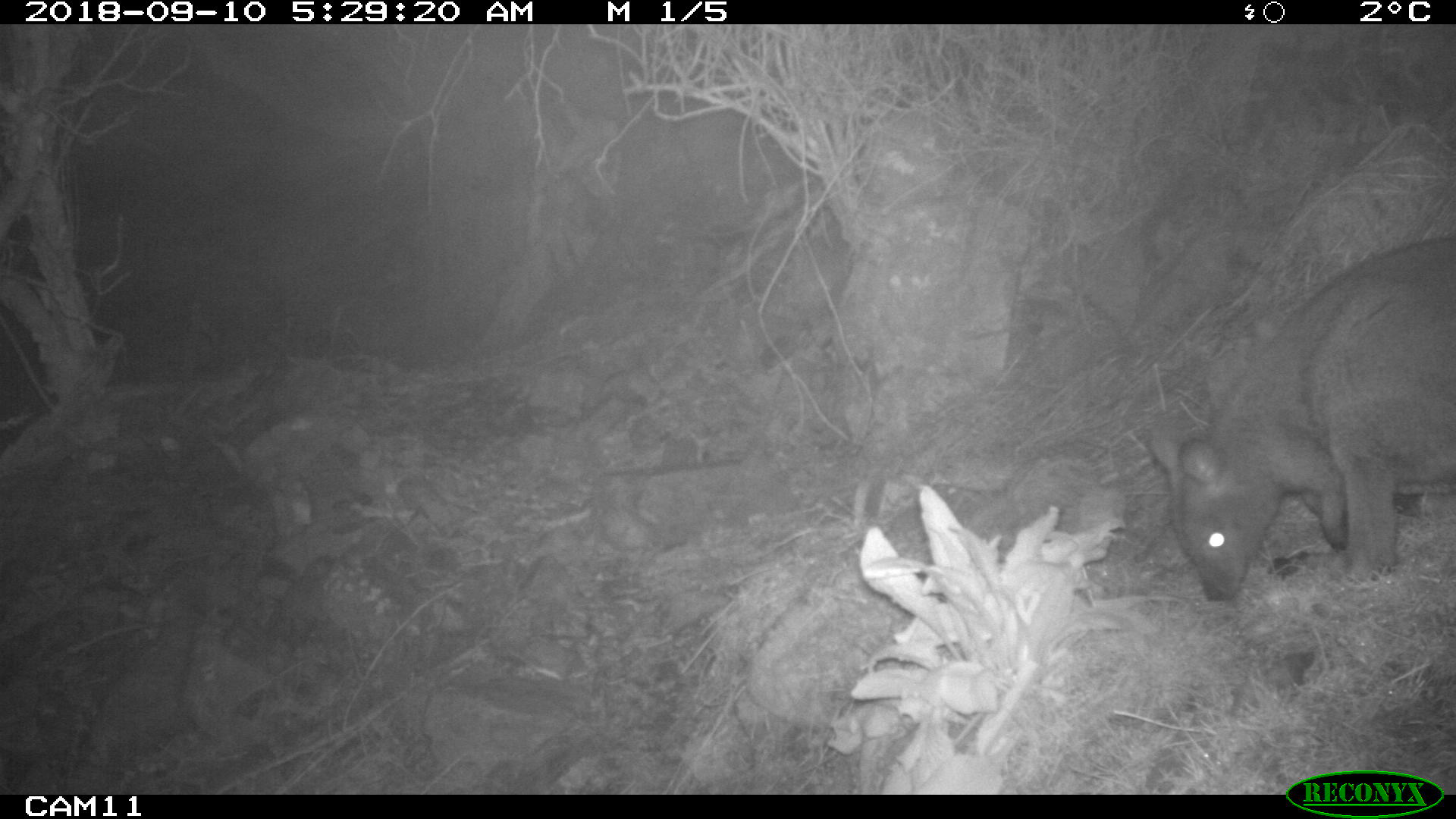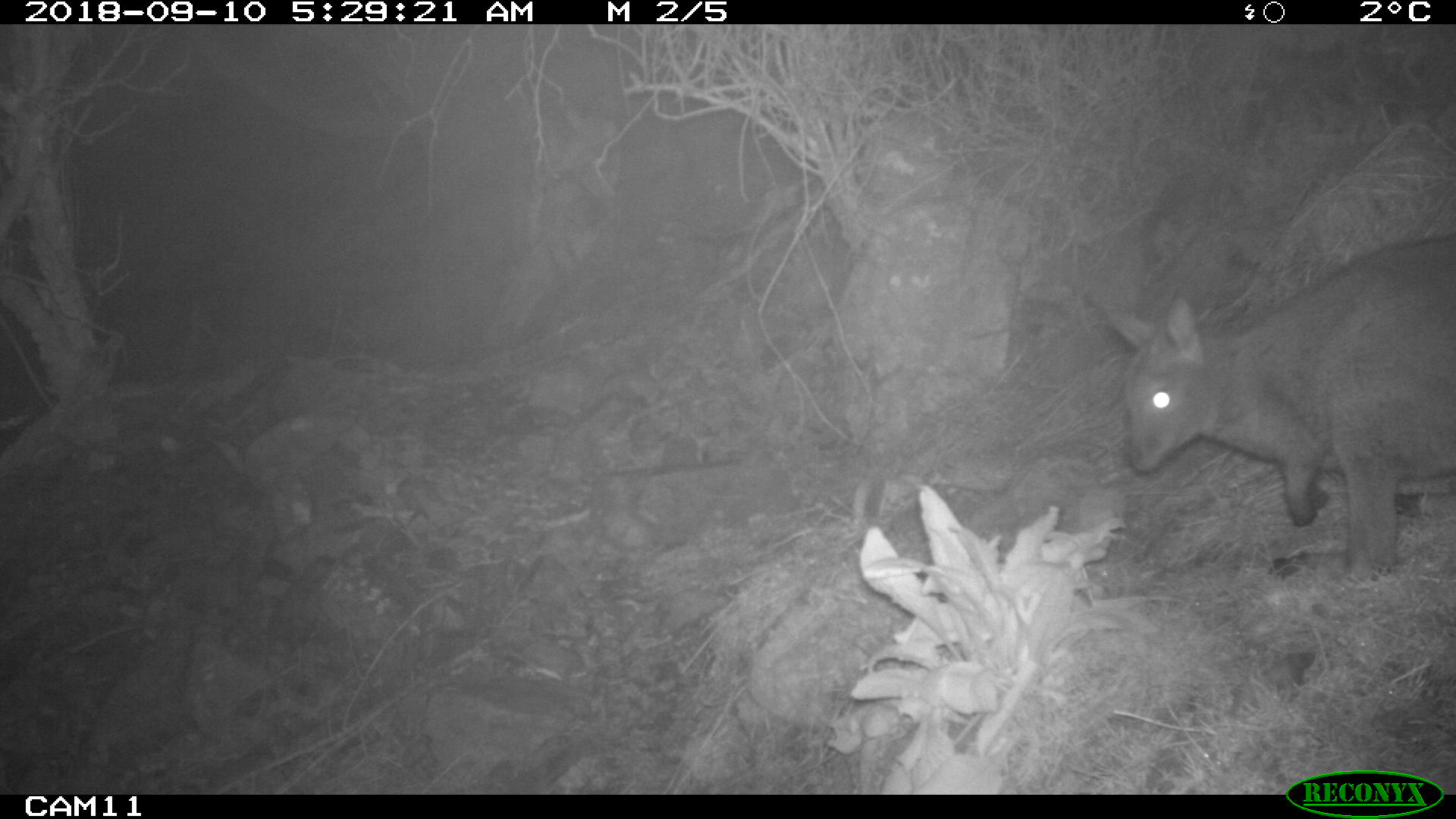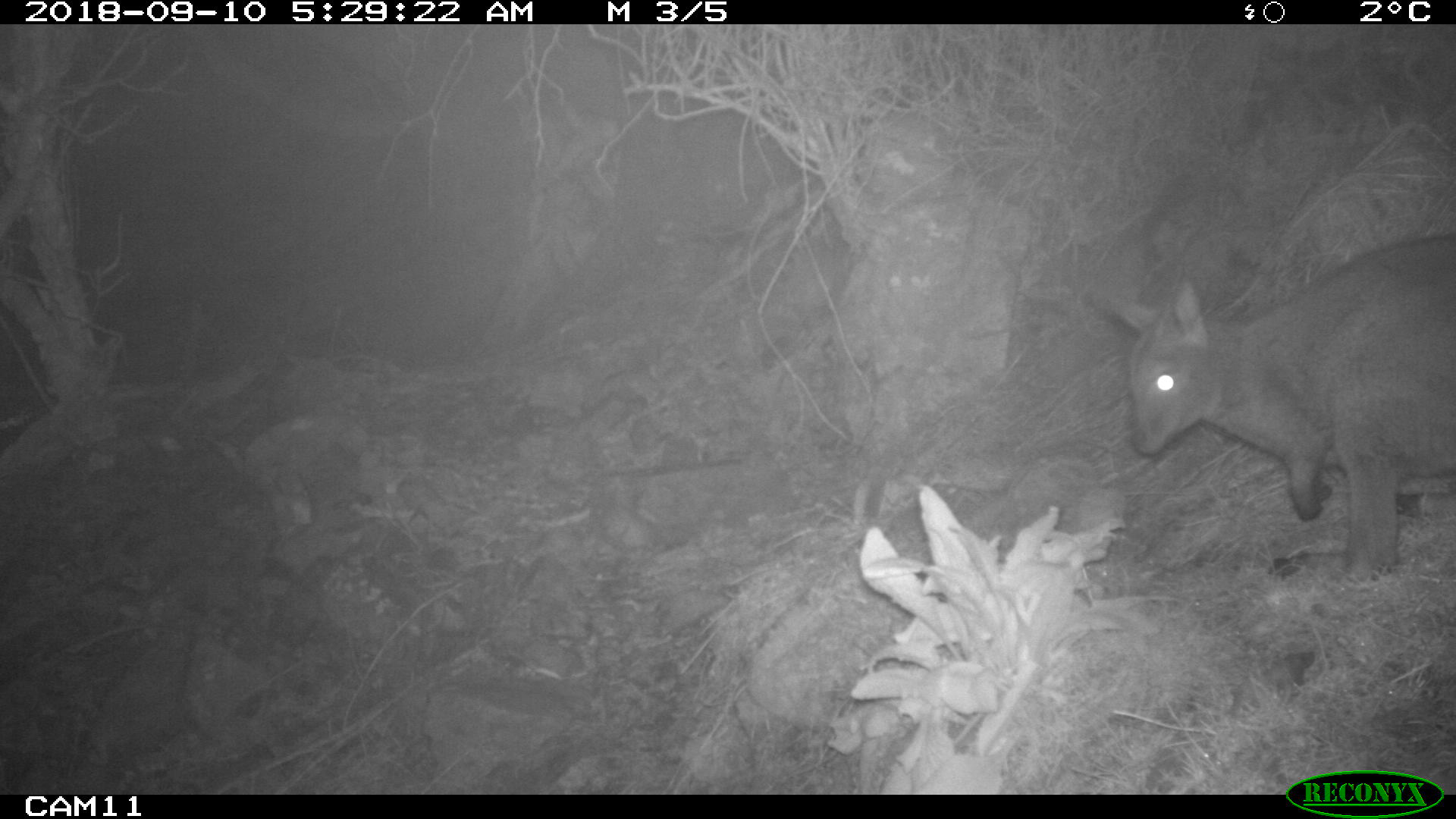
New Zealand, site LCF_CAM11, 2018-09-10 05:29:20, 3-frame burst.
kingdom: Animalia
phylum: Chordata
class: Mammalia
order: Diprotodontia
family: Macropodidae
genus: Notamacropus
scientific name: Notamacropus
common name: wallaby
Wallaby (Notamacropus).